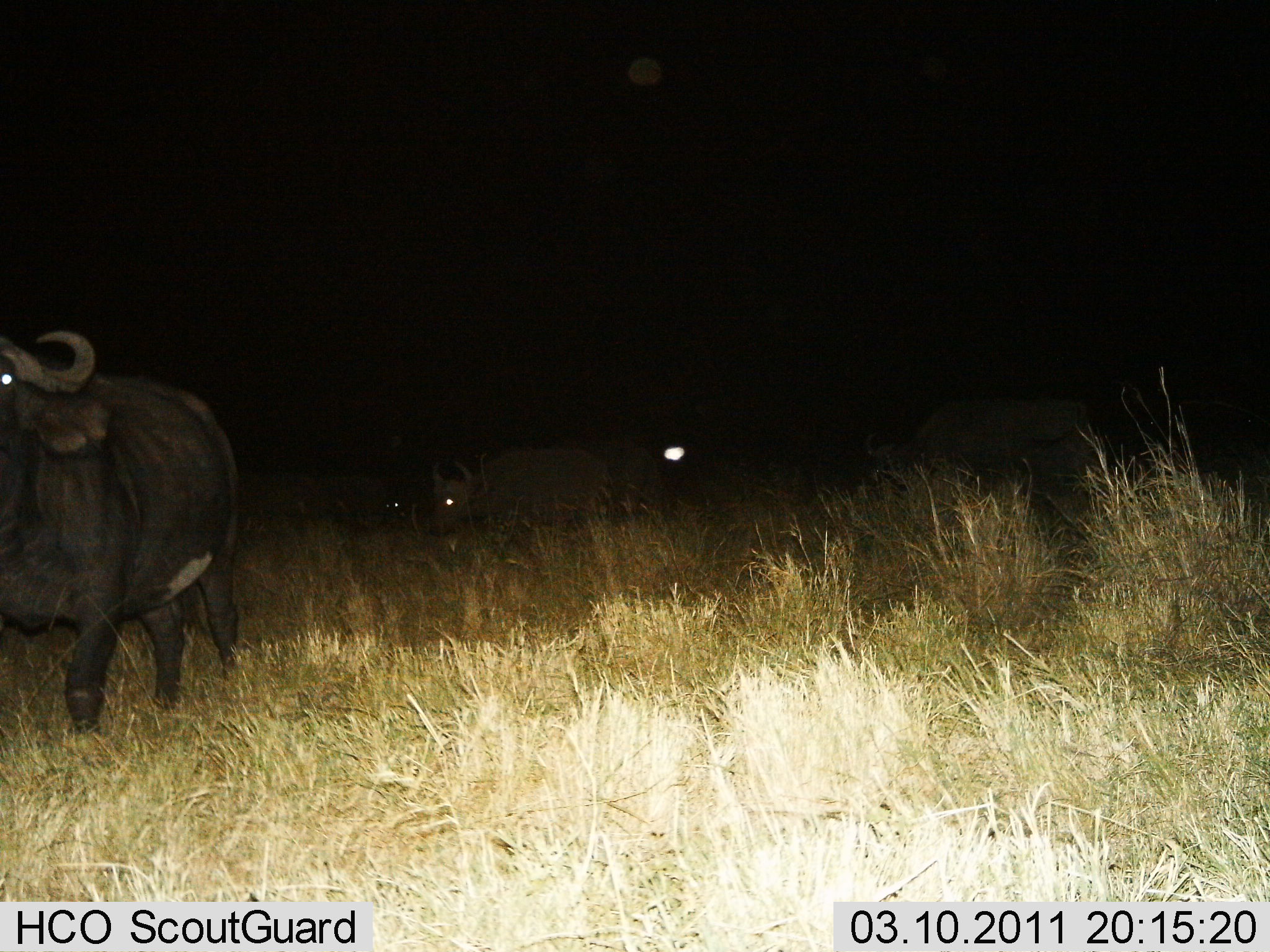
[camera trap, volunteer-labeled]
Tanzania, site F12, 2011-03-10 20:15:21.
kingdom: Animalia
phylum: Chordata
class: Mammalia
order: Artiodactyla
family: Bovidae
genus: Syncerus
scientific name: Syncerus caffer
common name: cape buffalo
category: buffalo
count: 3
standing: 62%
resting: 8%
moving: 46%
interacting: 0%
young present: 8%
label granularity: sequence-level